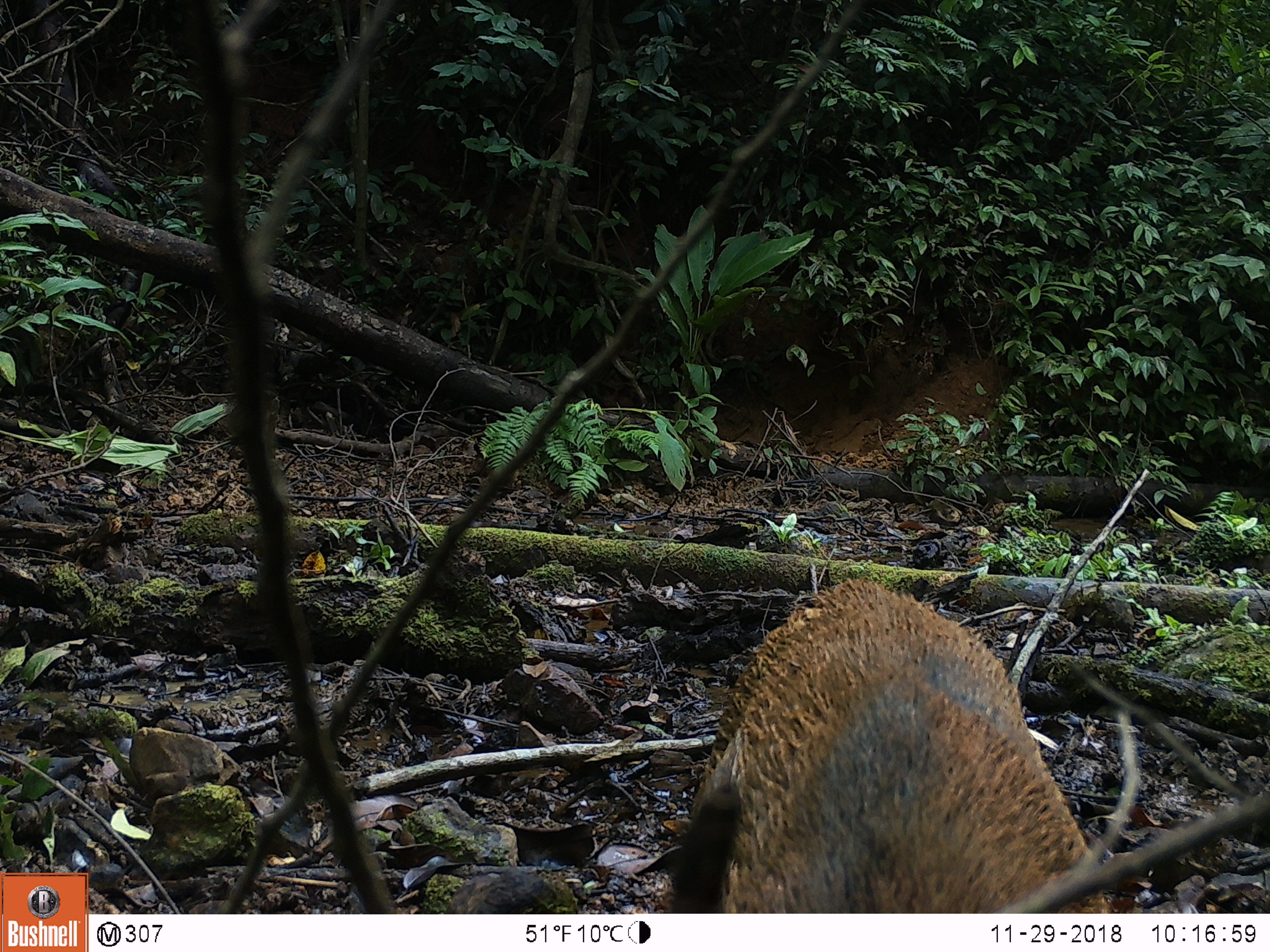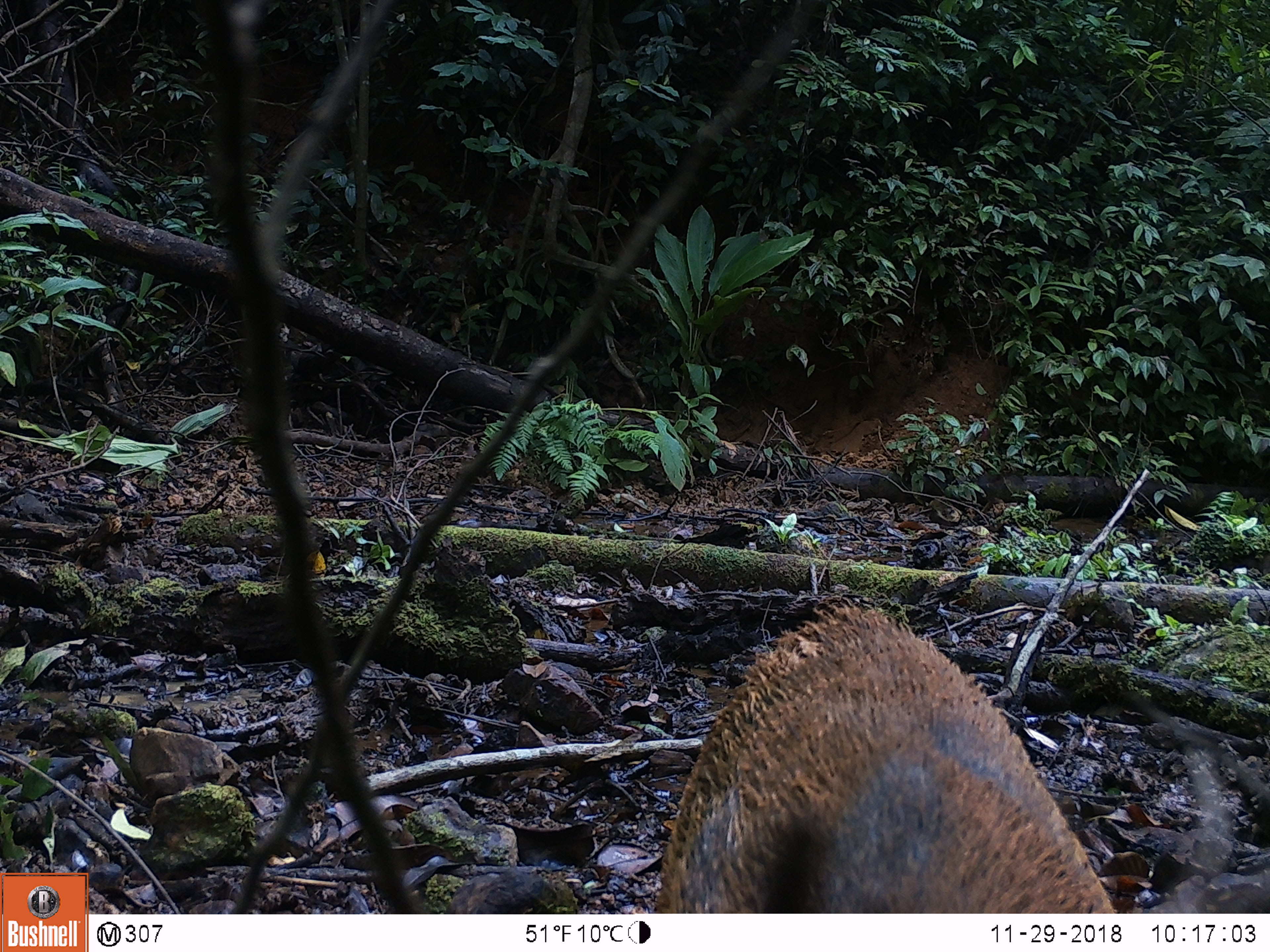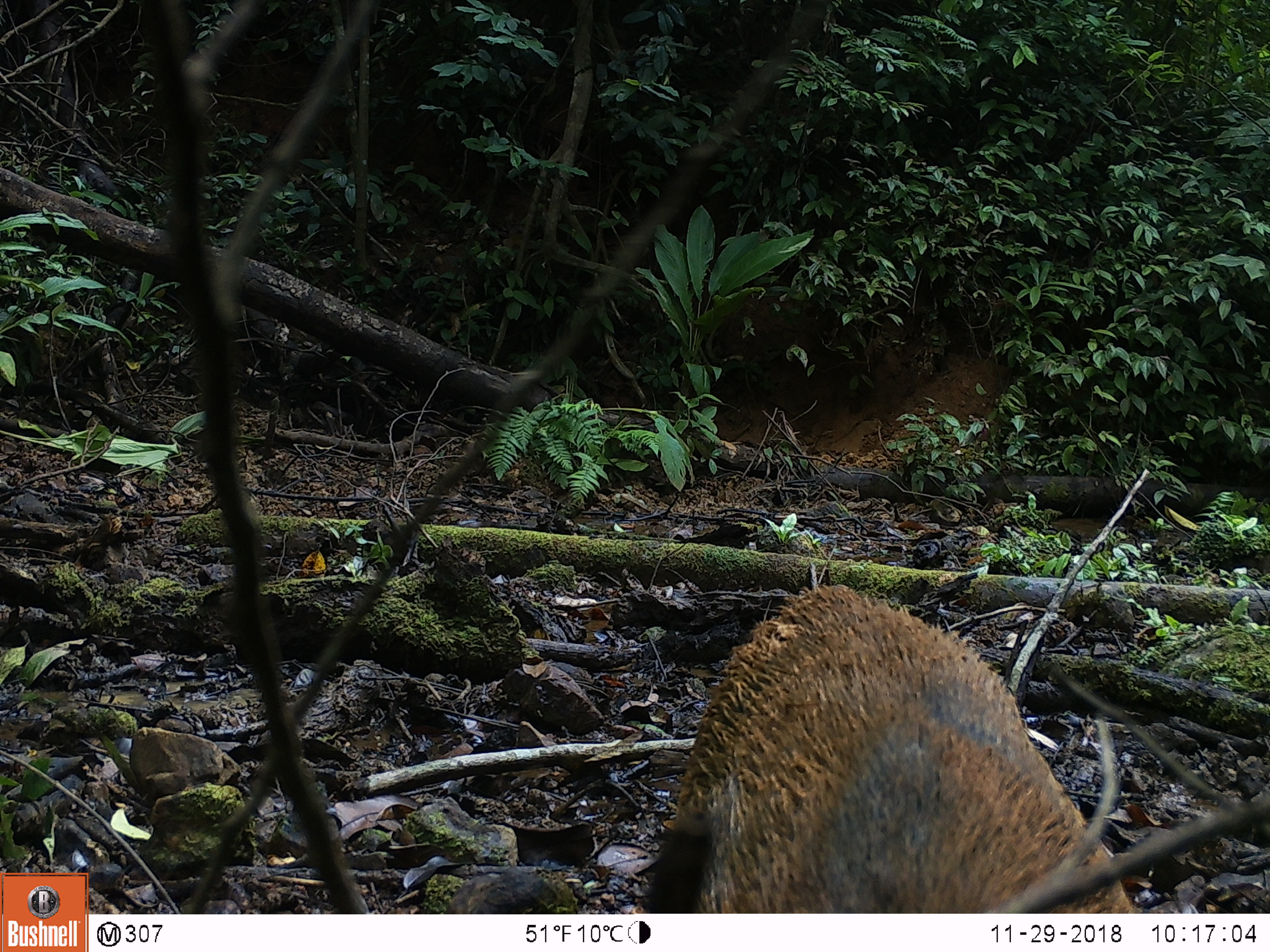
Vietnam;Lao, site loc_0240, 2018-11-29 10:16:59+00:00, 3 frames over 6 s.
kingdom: Animalia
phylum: Chordata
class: Mammalia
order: Artiodactyla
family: Suidae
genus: Sus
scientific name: Sus scrofa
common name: eurasian wild pig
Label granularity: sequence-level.